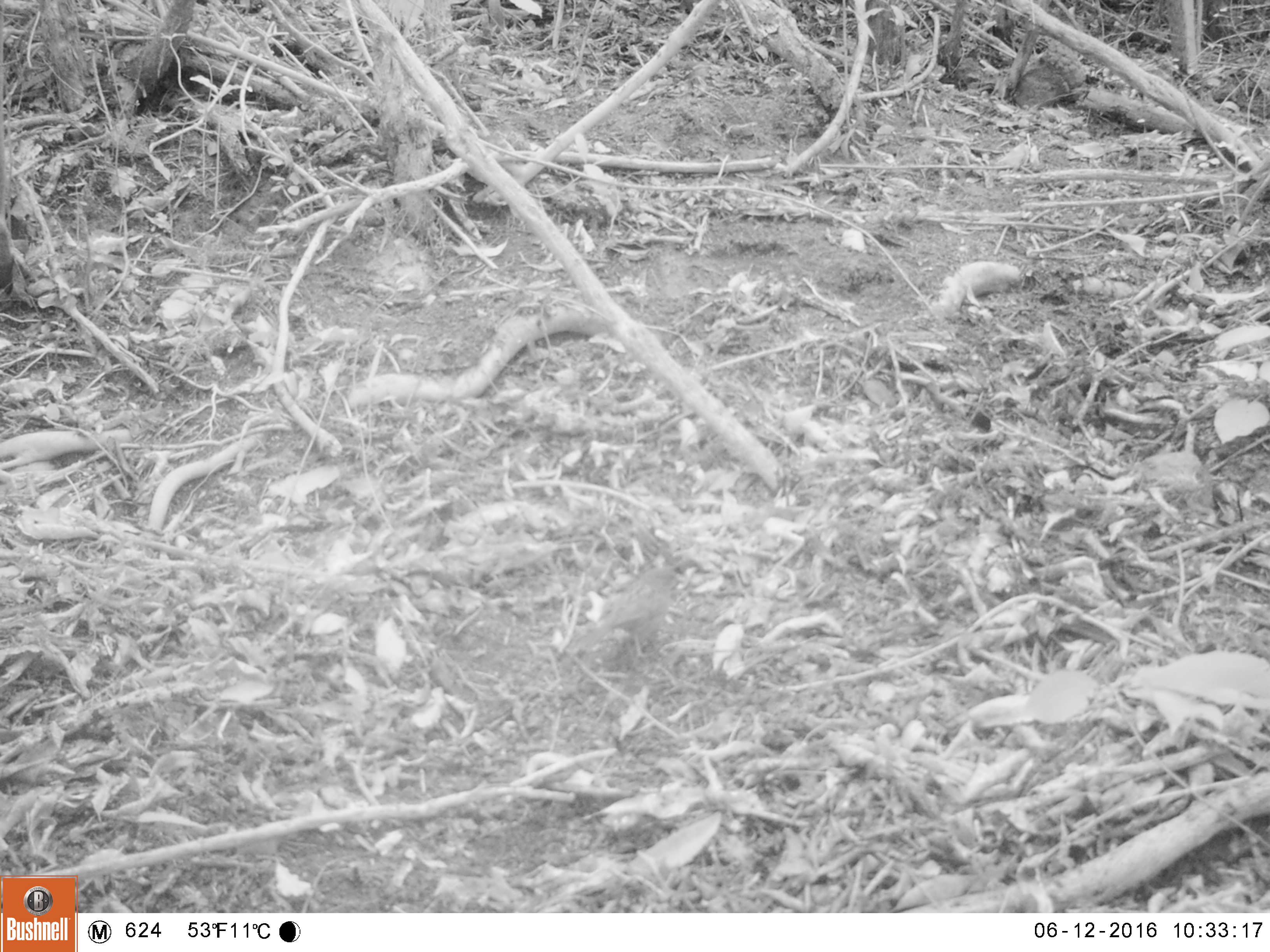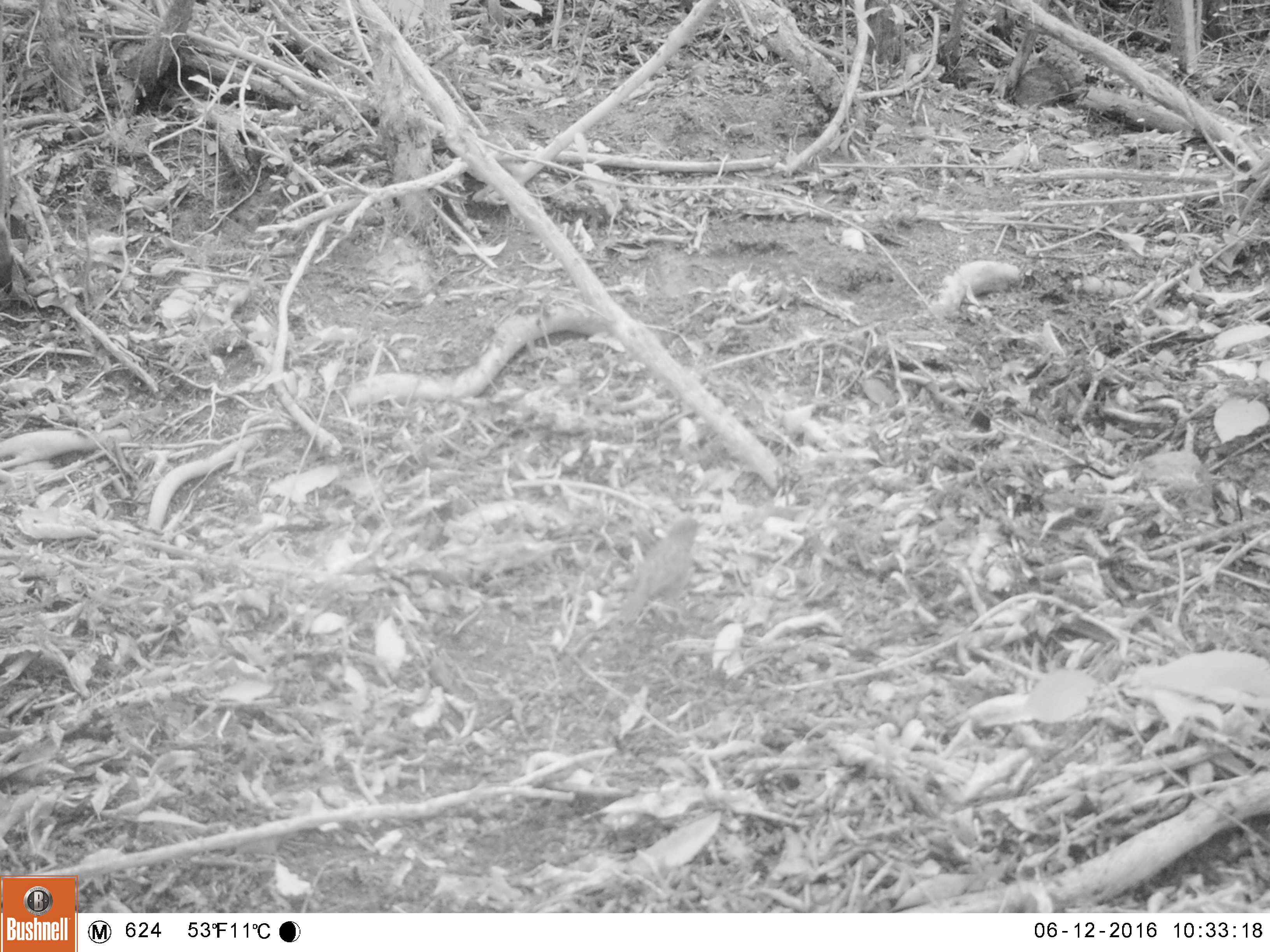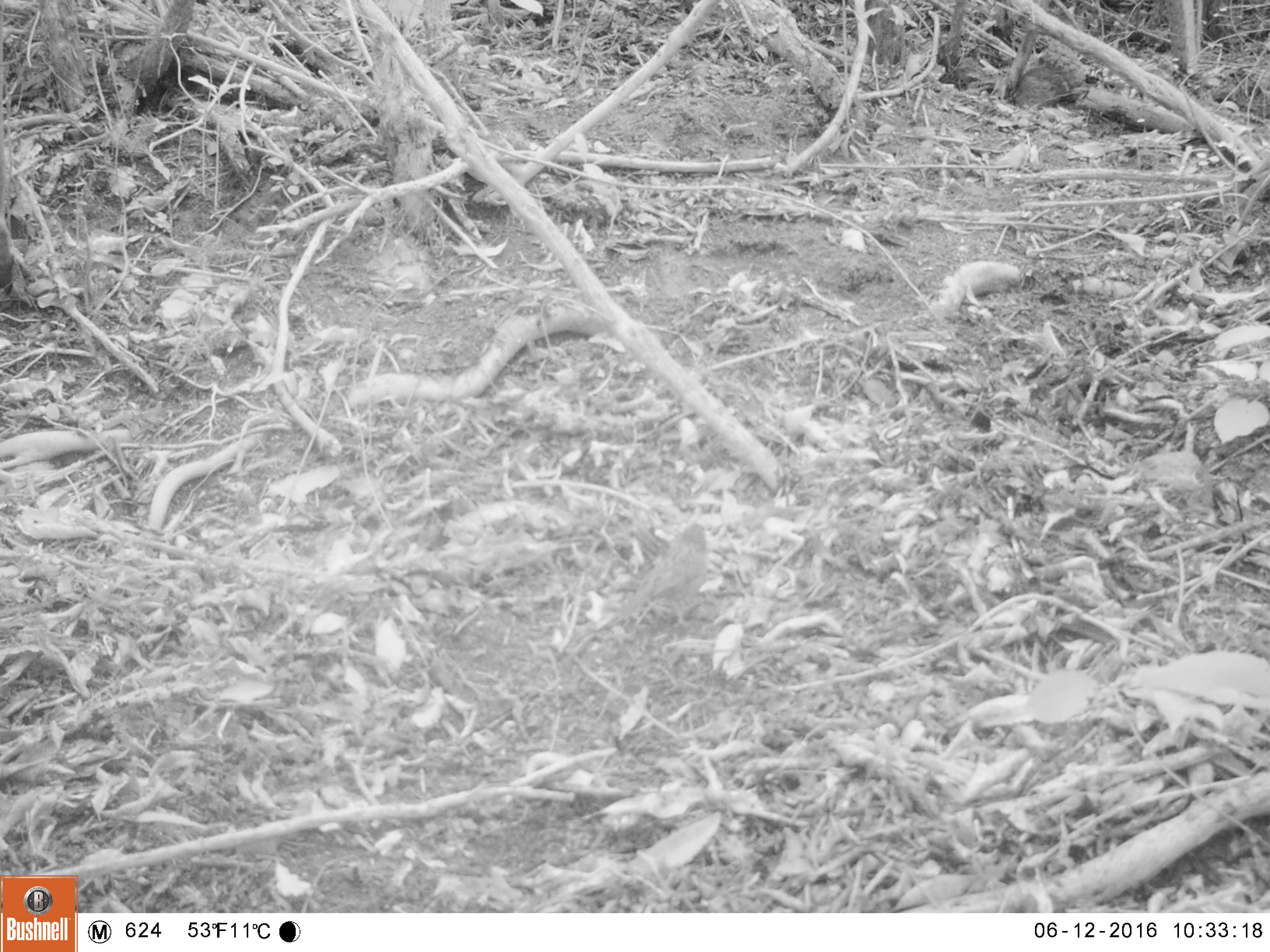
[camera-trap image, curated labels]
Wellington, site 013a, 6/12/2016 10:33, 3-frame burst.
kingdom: Animalia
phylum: Chordata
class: Aves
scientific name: Aves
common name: bird